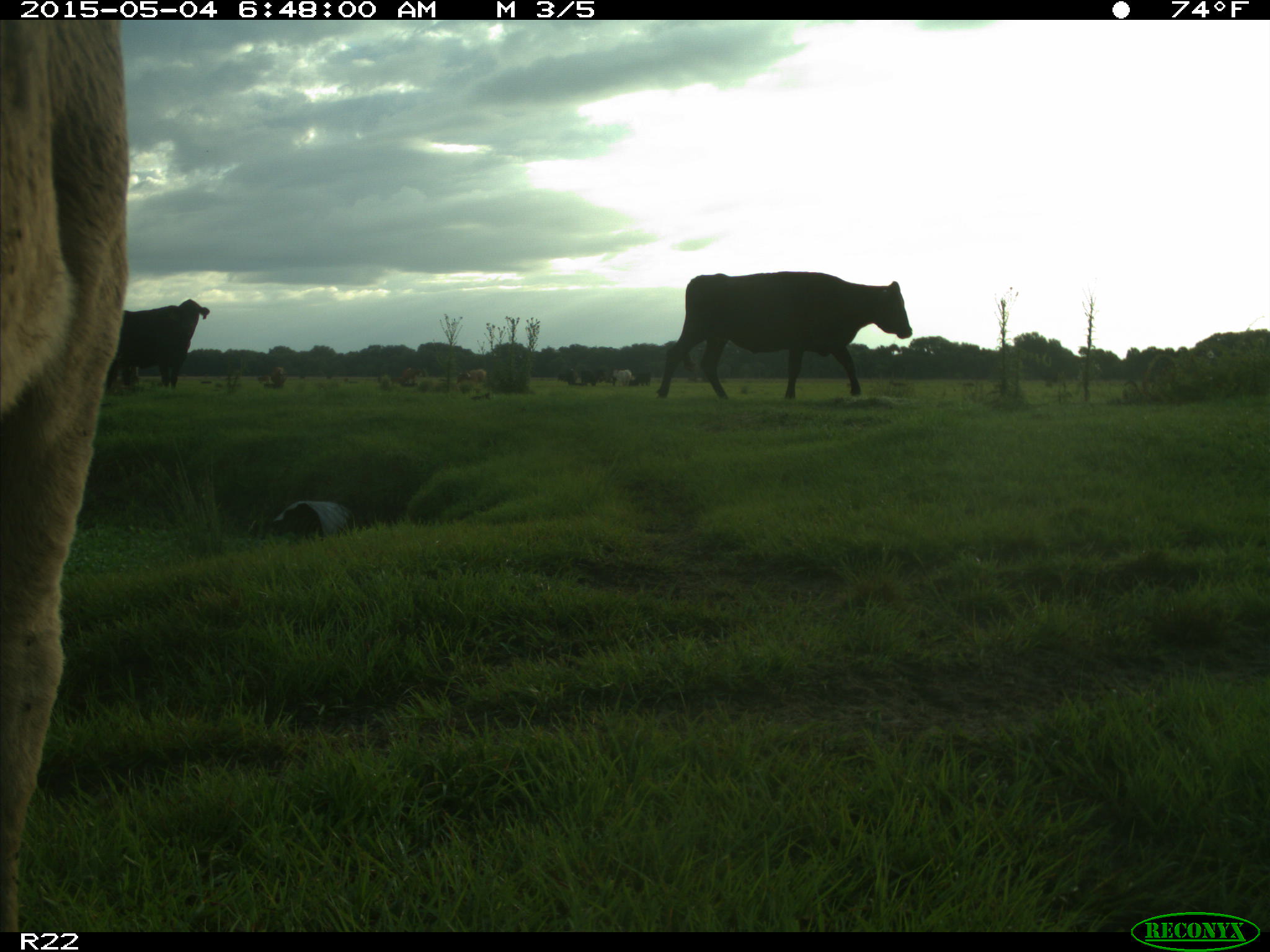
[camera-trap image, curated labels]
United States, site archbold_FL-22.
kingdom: Animalia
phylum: Chordata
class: Mammalia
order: Artiodactyla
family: Bovidae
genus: Bos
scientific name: Bos taurus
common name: domestic cow